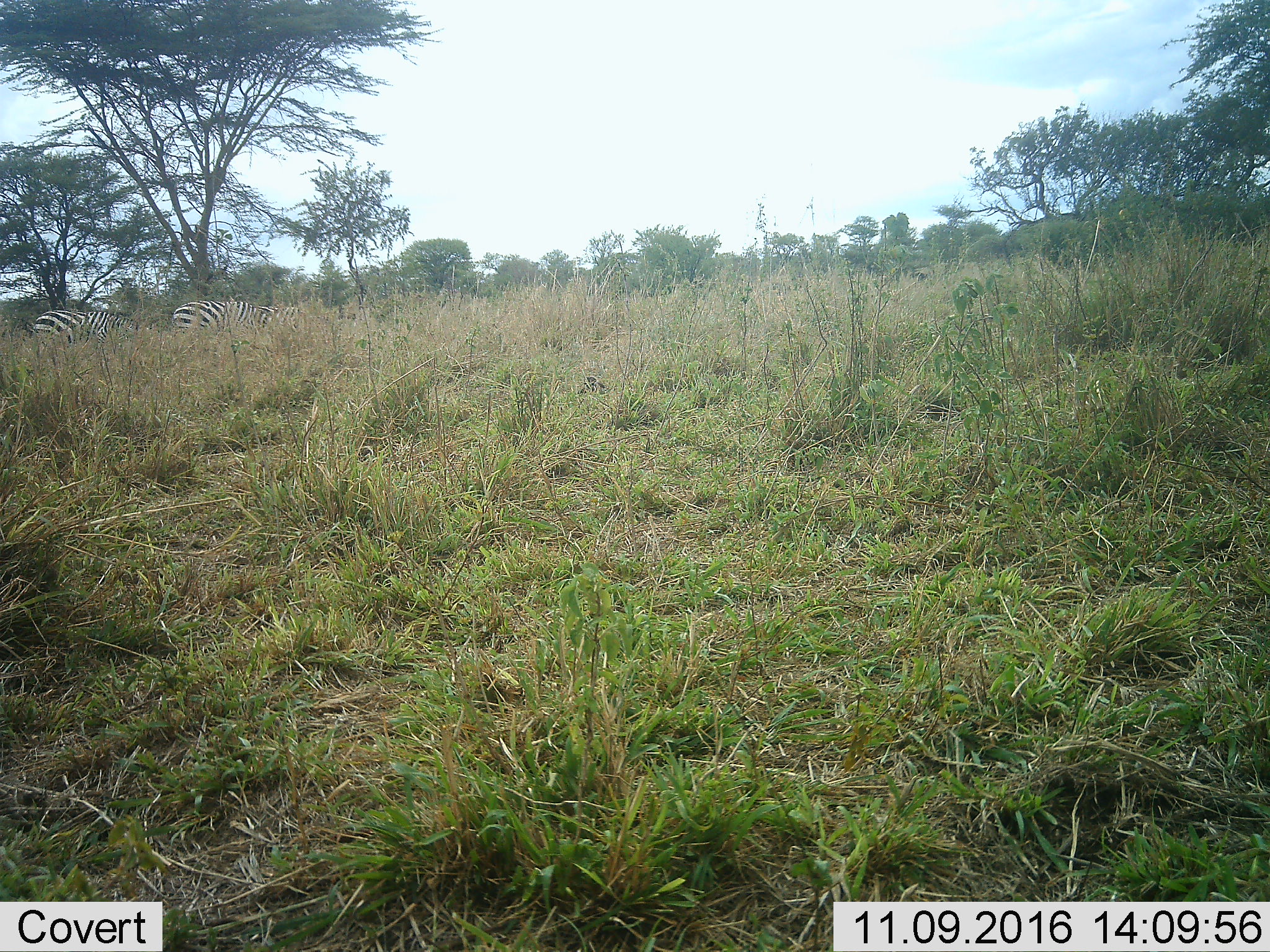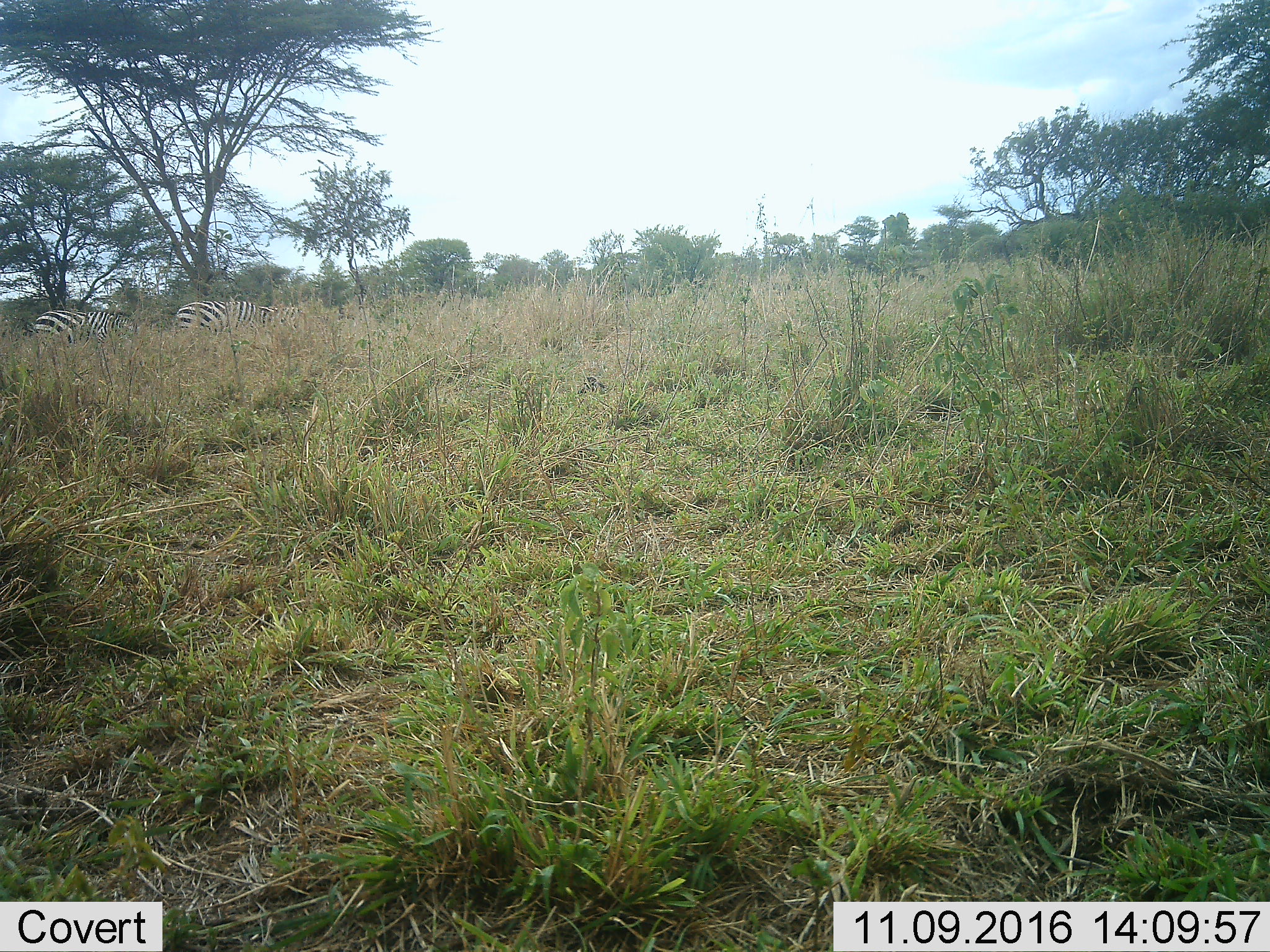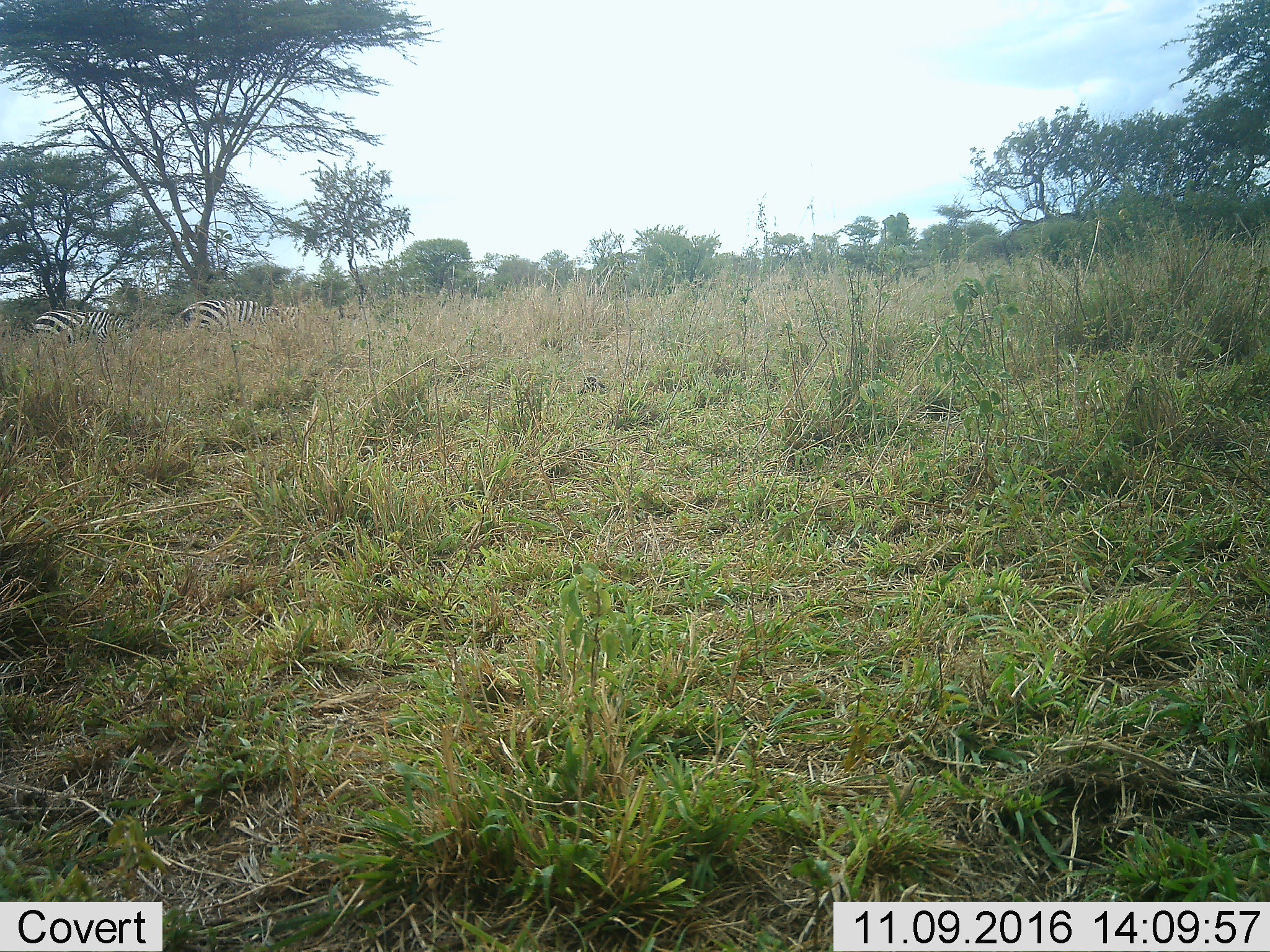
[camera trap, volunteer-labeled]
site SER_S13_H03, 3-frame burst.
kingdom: Animalia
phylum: Chordata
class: Mammalia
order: Perissodactyla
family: Equidae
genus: Equus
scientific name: Equus quagga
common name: plains zebra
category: zebraplains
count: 2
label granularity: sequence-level